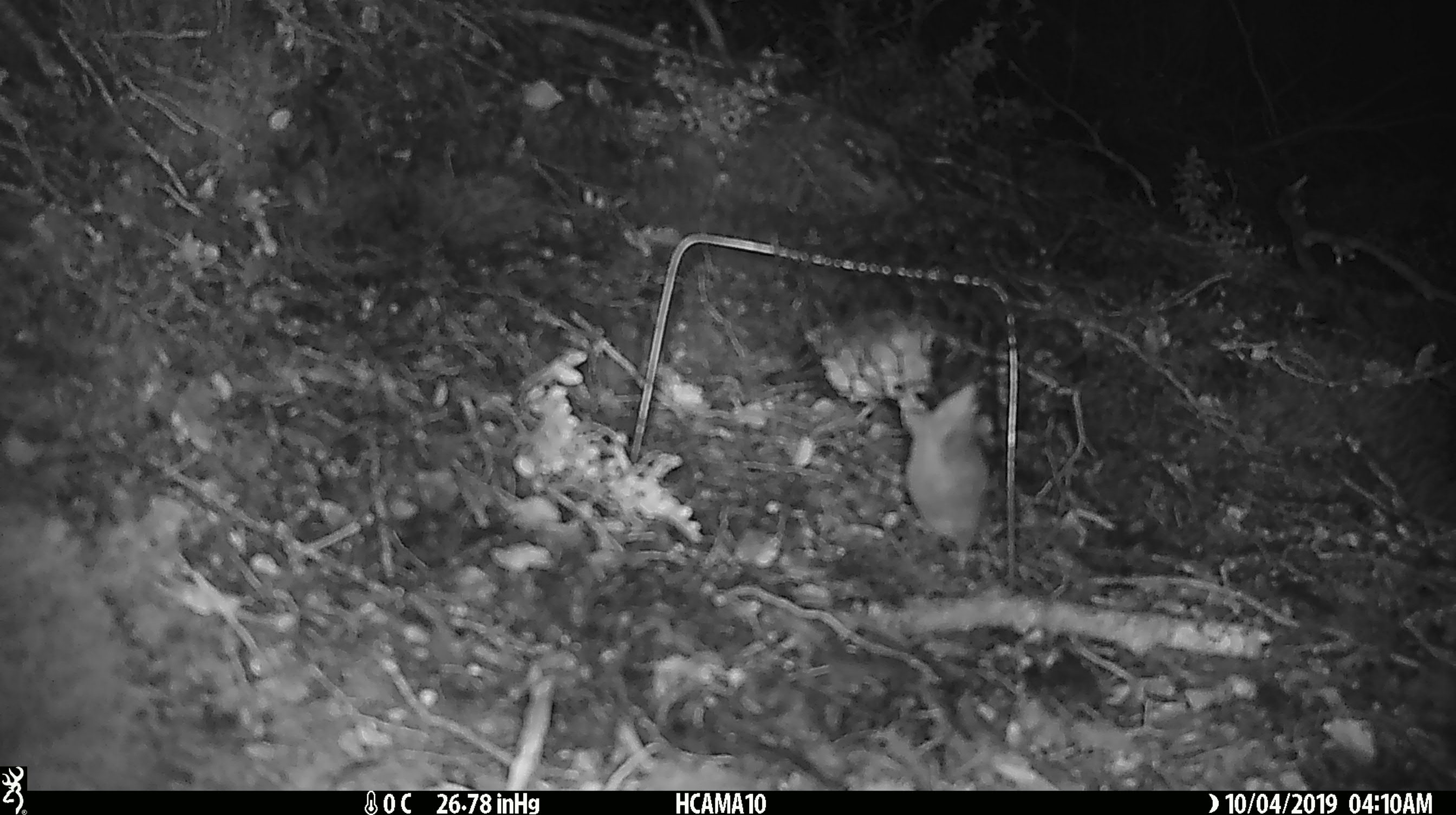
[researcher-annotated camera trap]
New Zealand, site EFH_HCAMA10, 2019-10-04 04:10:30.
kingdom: Animalia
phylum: Chordata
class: Mammalia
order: Rodentia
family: Muridae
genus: Mus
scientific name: Mus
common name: mouse